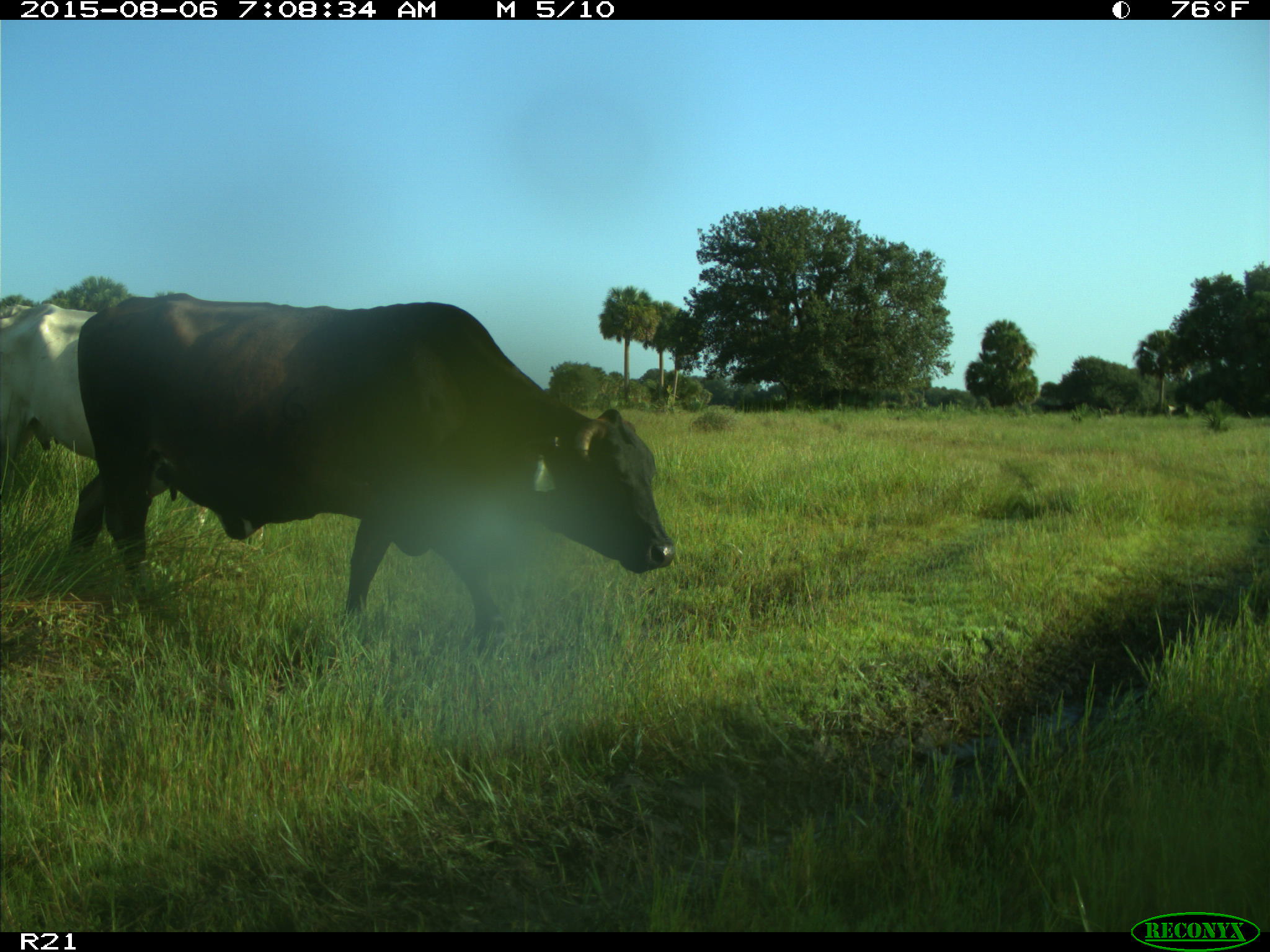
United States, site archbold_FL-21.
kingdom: Animalia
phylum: Chordata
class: Mammalia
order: Artiodactyla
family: Bovidae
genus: Bos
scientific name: Bos taurus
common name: domestic cow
Bos taurus (domestic cow).